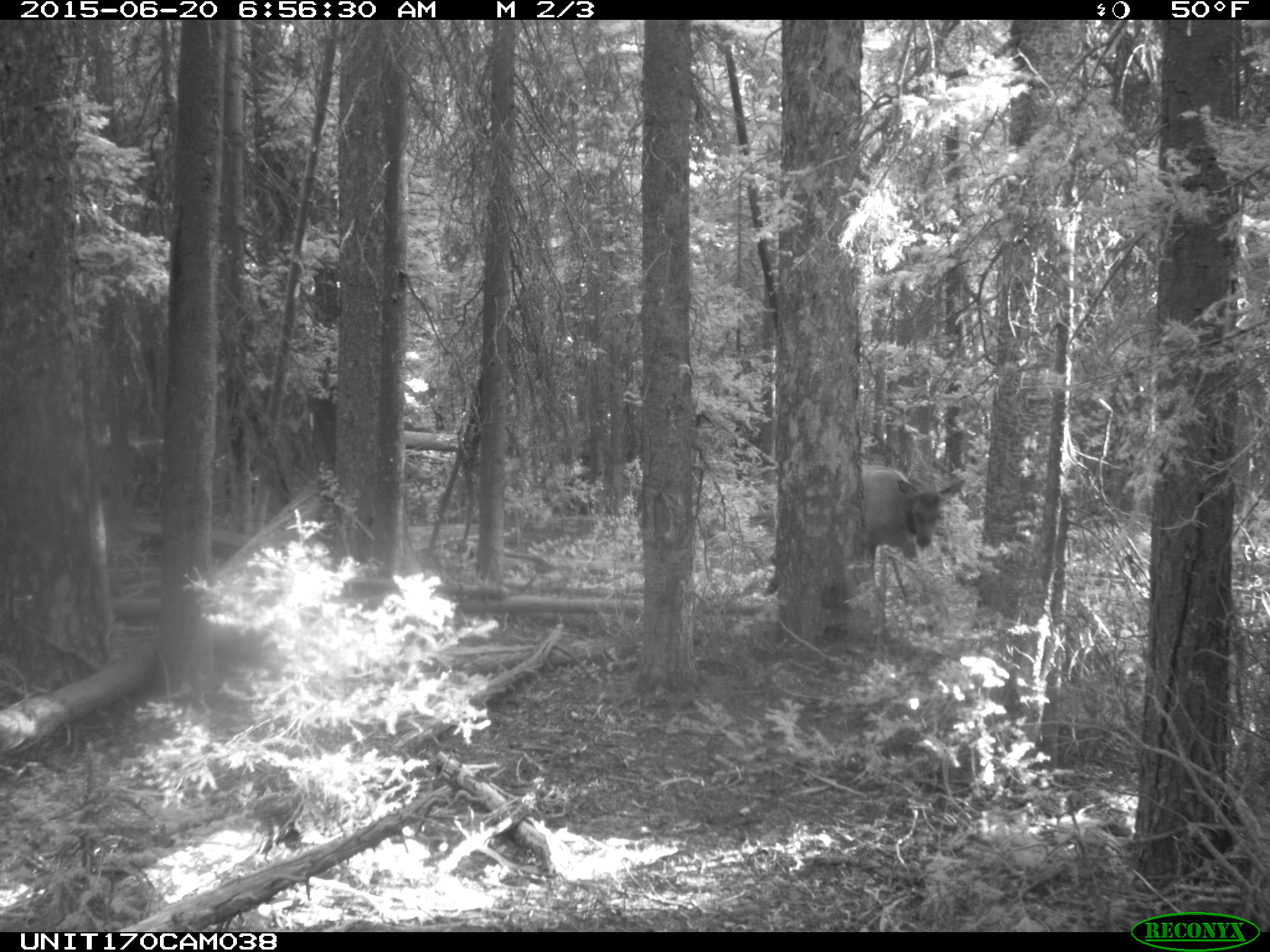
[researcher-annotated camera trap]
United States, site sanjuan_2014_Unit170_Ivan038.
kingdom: Animalia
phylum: Chordata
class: Mammalia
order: Artiodactyla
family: Cervidae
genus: Cervus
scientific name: Cervus elaphus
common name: red deer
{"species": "Cervus elaphus (red deer)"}